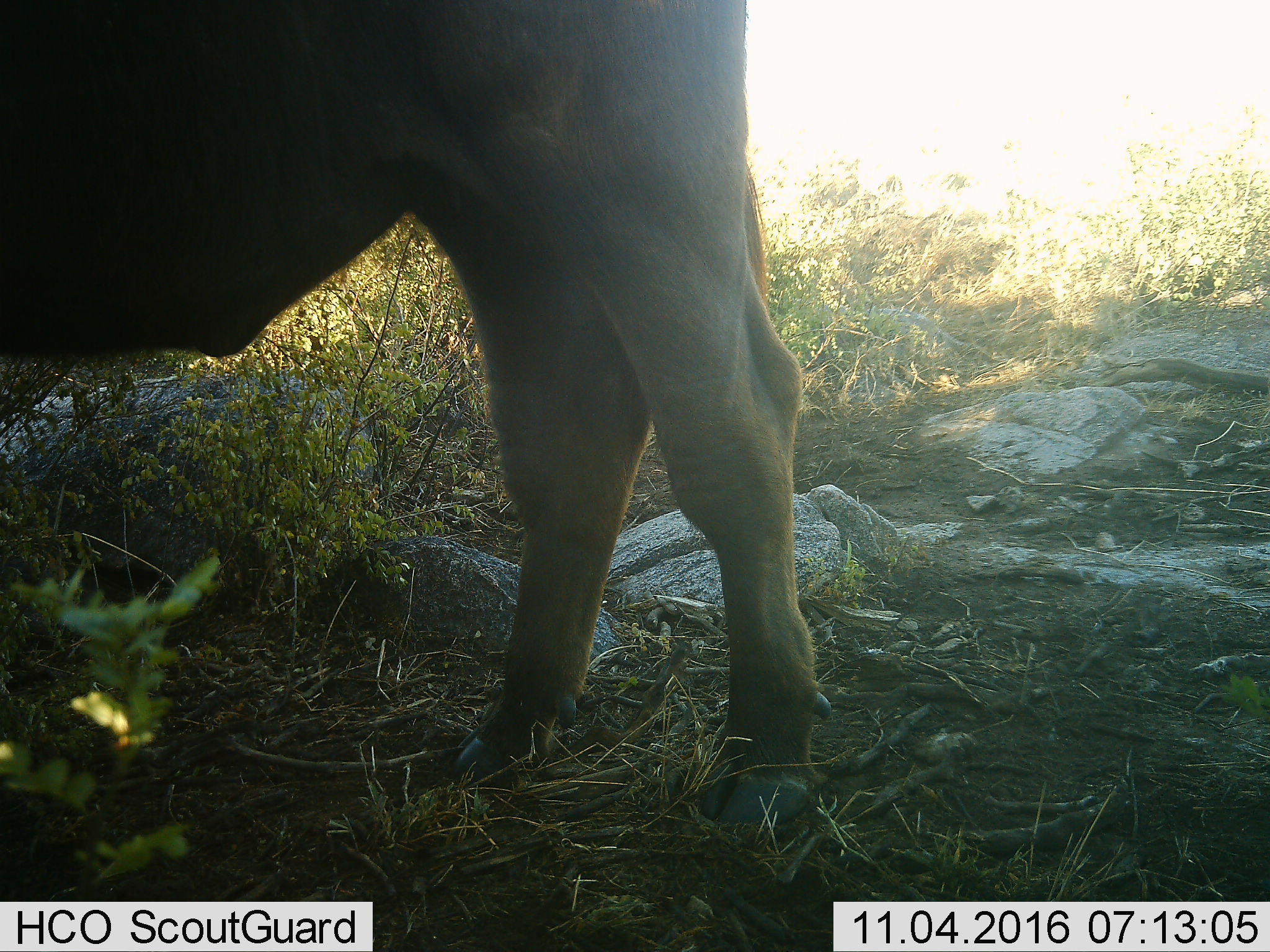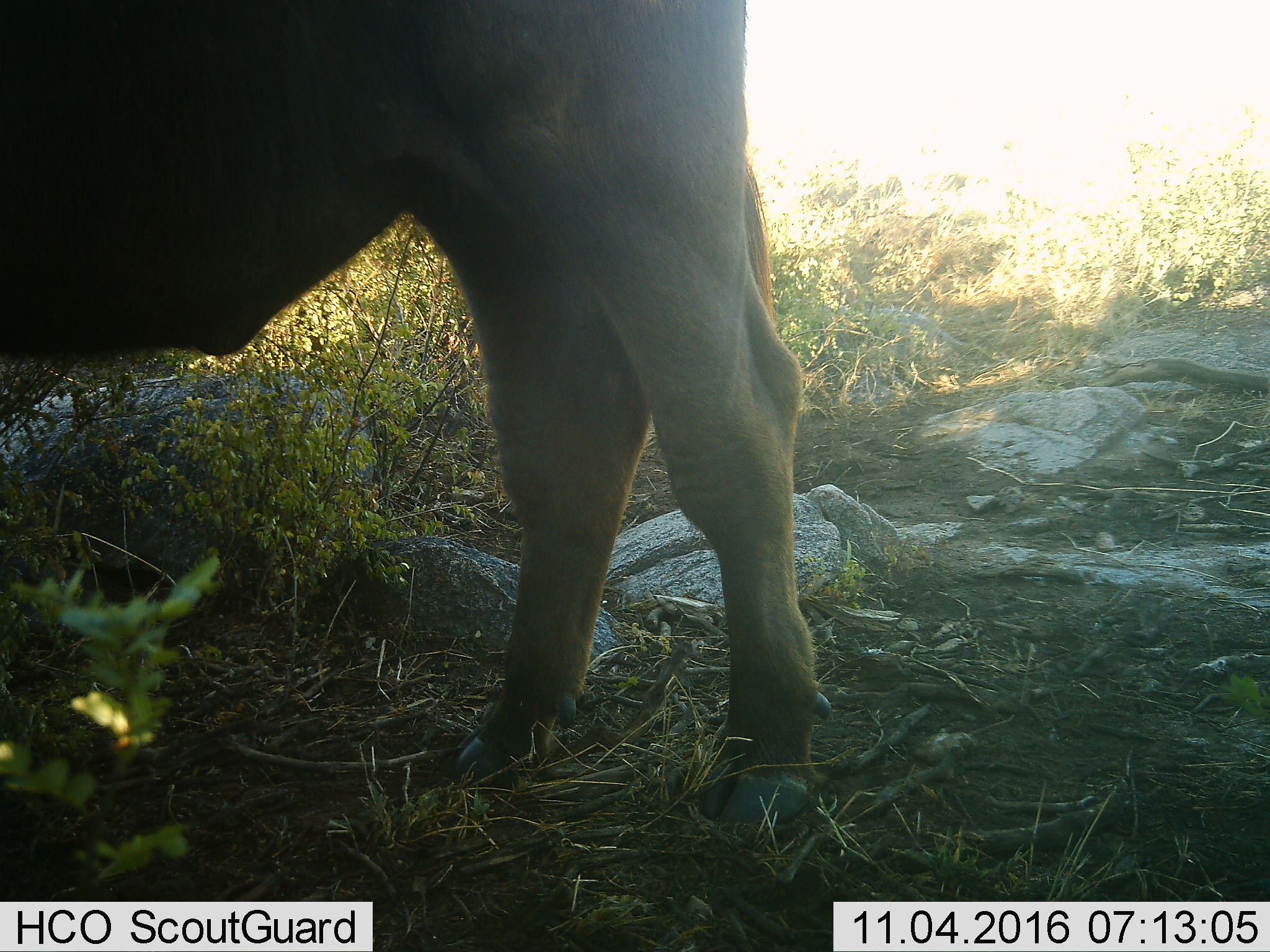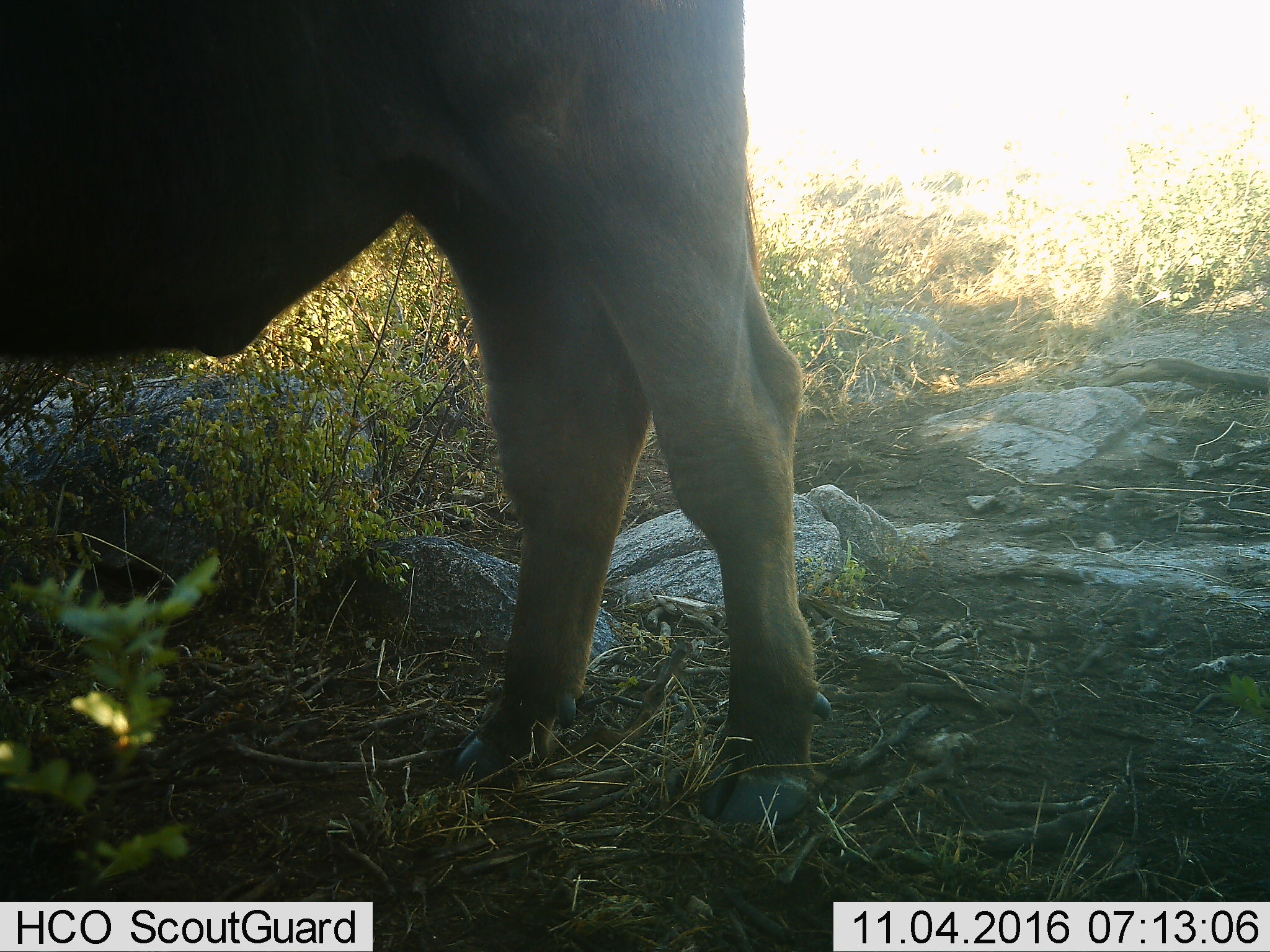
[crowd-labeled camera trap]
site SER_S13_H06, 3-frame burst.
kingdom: Animalia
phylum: Chordata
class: Mammalia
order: Artiodactyla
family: Bovidae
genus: Syncerus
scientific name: Syncerus caffer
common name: african buffalo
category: buffalo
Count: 1.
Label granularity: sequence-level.